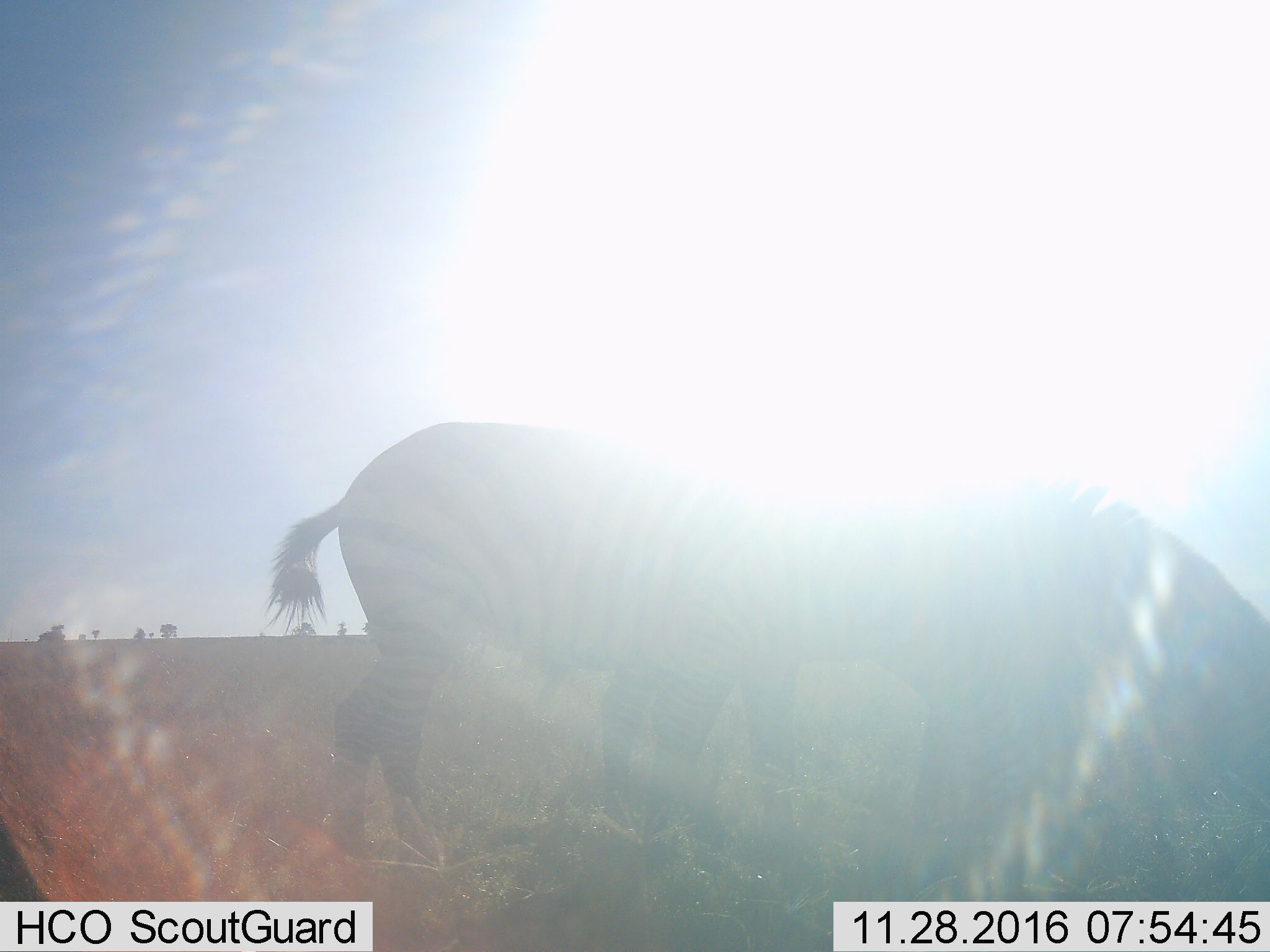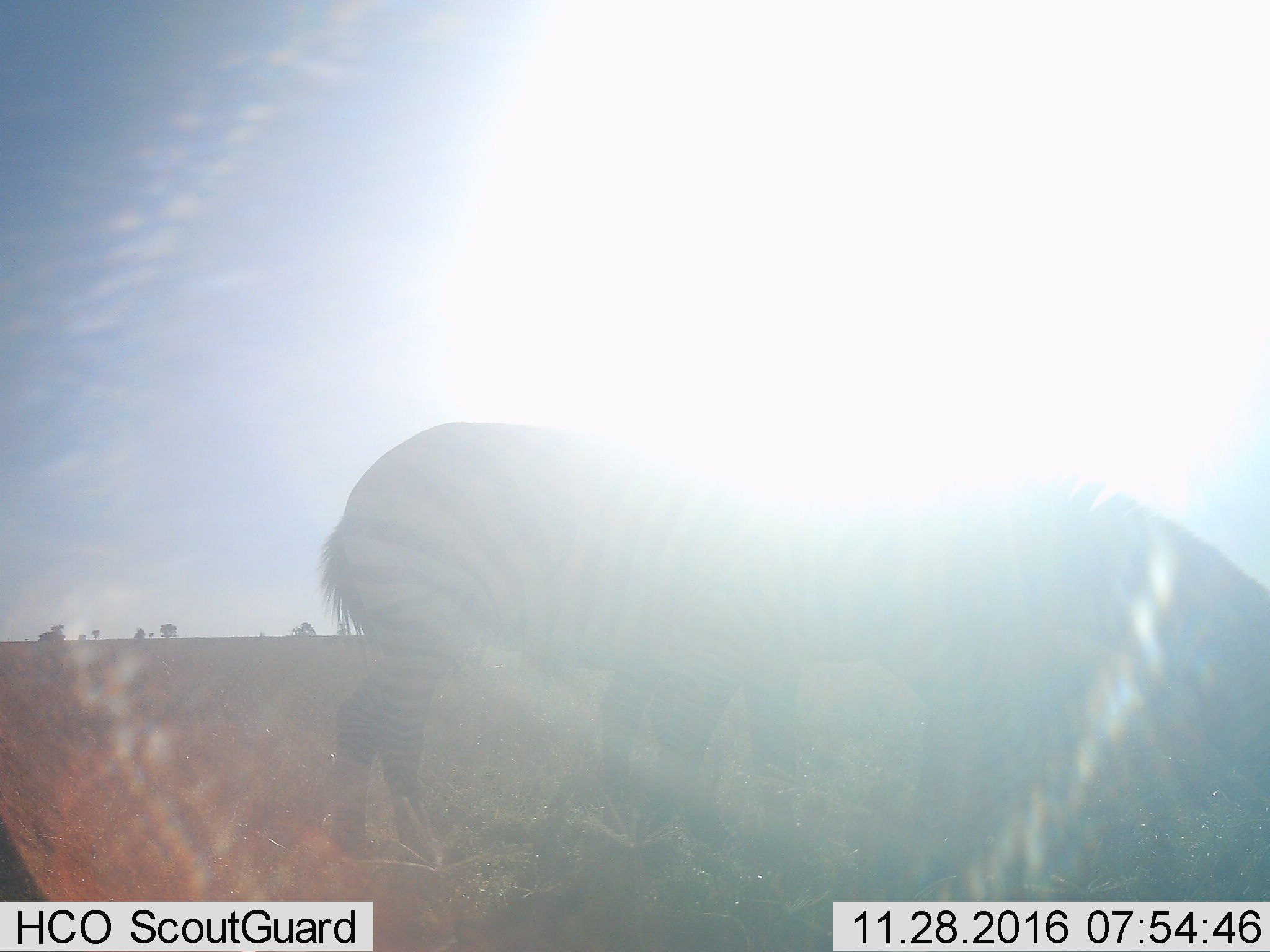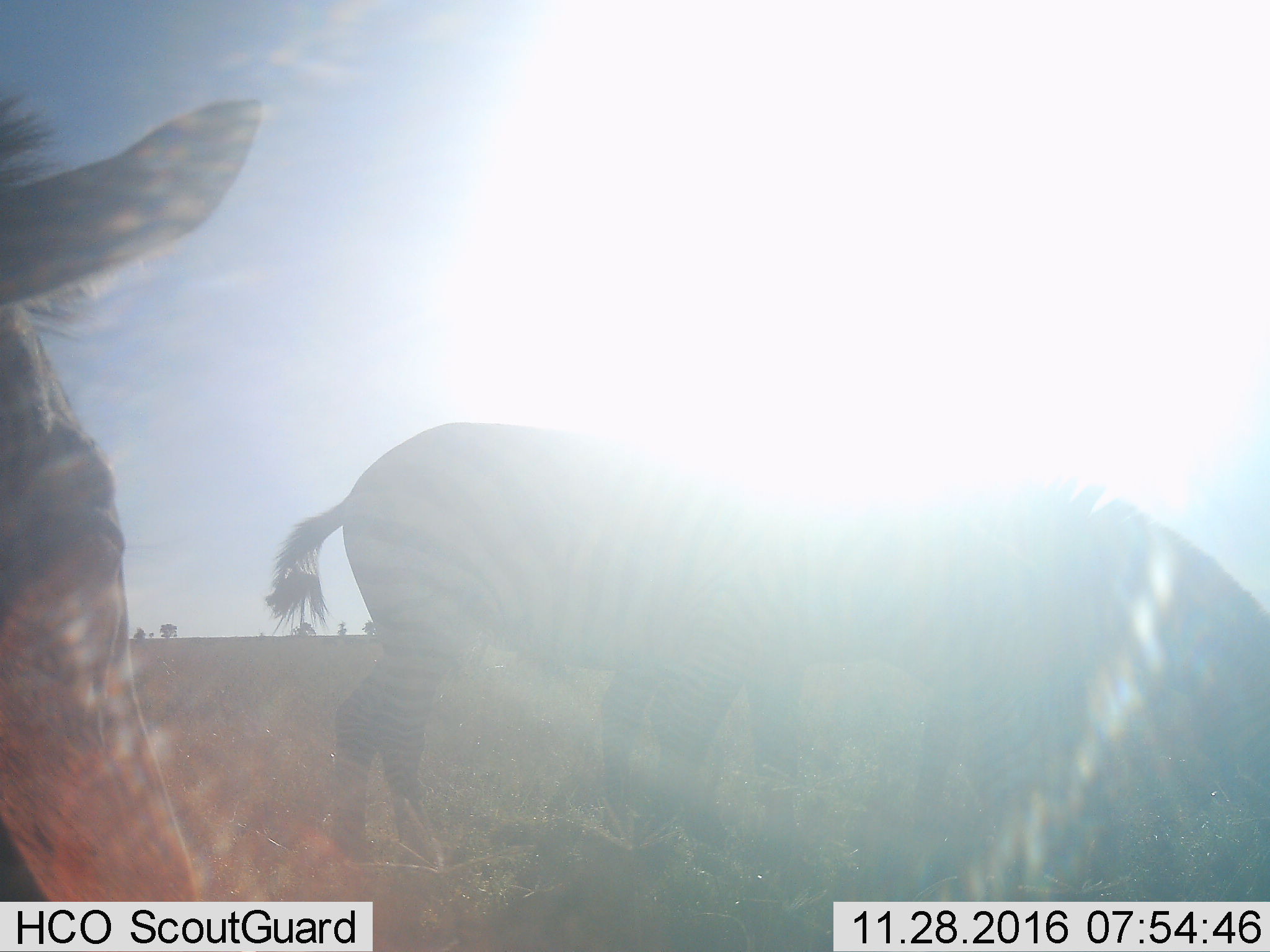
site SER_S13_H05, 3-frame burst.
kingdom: Animalia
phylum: Chordata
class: Mammalia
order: Perissodactyla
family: Equidae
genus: Equus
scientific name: Equus quagga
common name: plains zebra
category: zebraplains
Zebraplains (plains zebra) (Equus quagga), count 3. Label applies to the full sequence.